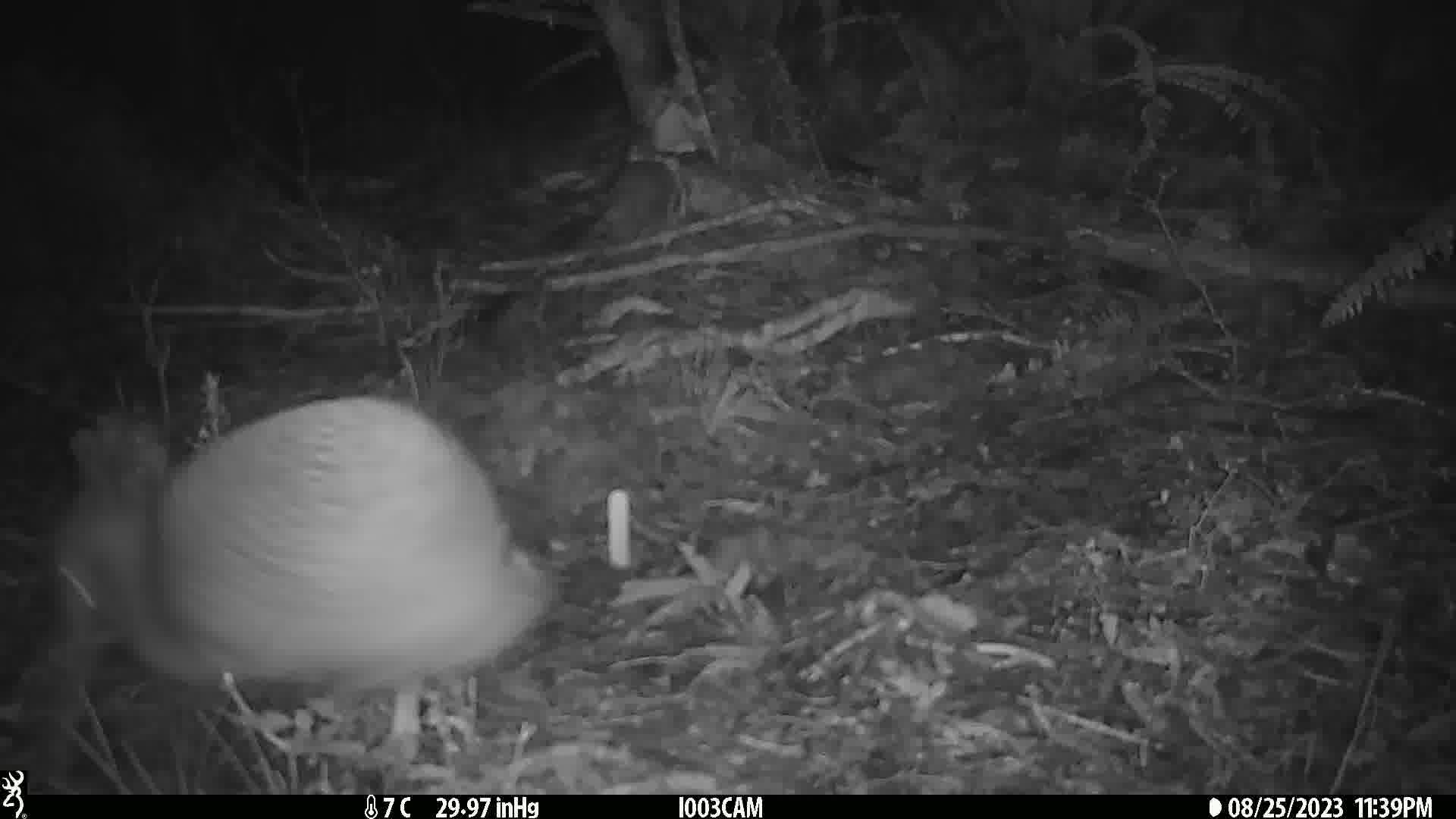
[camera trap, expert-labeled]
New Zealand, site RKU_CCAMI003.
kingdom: Animalia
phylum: Chordata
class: Aves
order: Apterygiformes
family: Apterygidae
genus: Apteryx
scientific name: Apteryx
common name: kiwi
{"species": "kiwi (Apteryx)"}